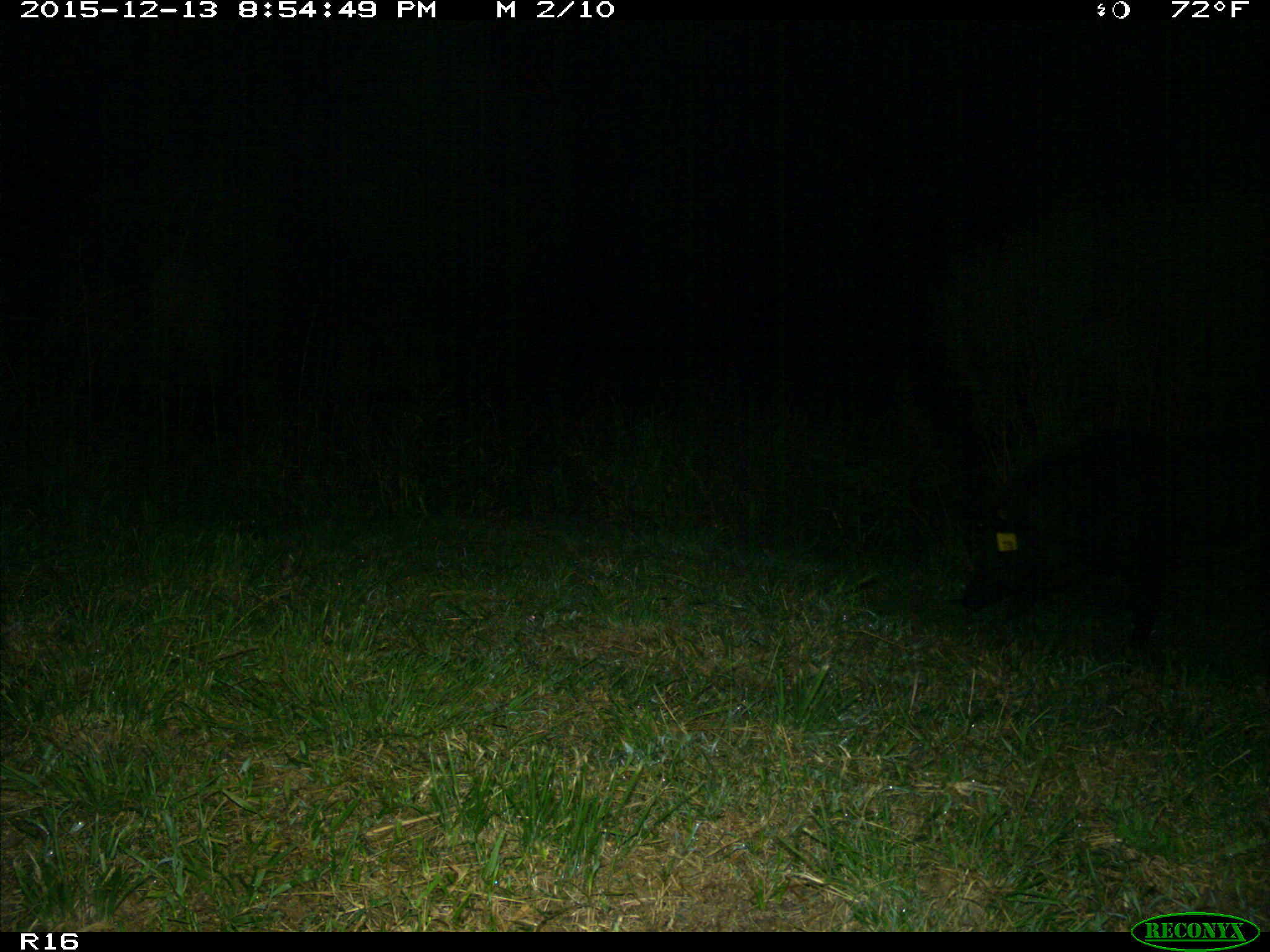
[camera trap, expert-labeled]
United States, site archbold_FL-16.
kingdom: Animalia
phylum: Chordata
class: Mammalia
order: Artiodactyla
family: Suidae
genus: Sus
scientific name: Sus scrofa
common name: wild boar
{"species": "Sus scrofa (wild boar)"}